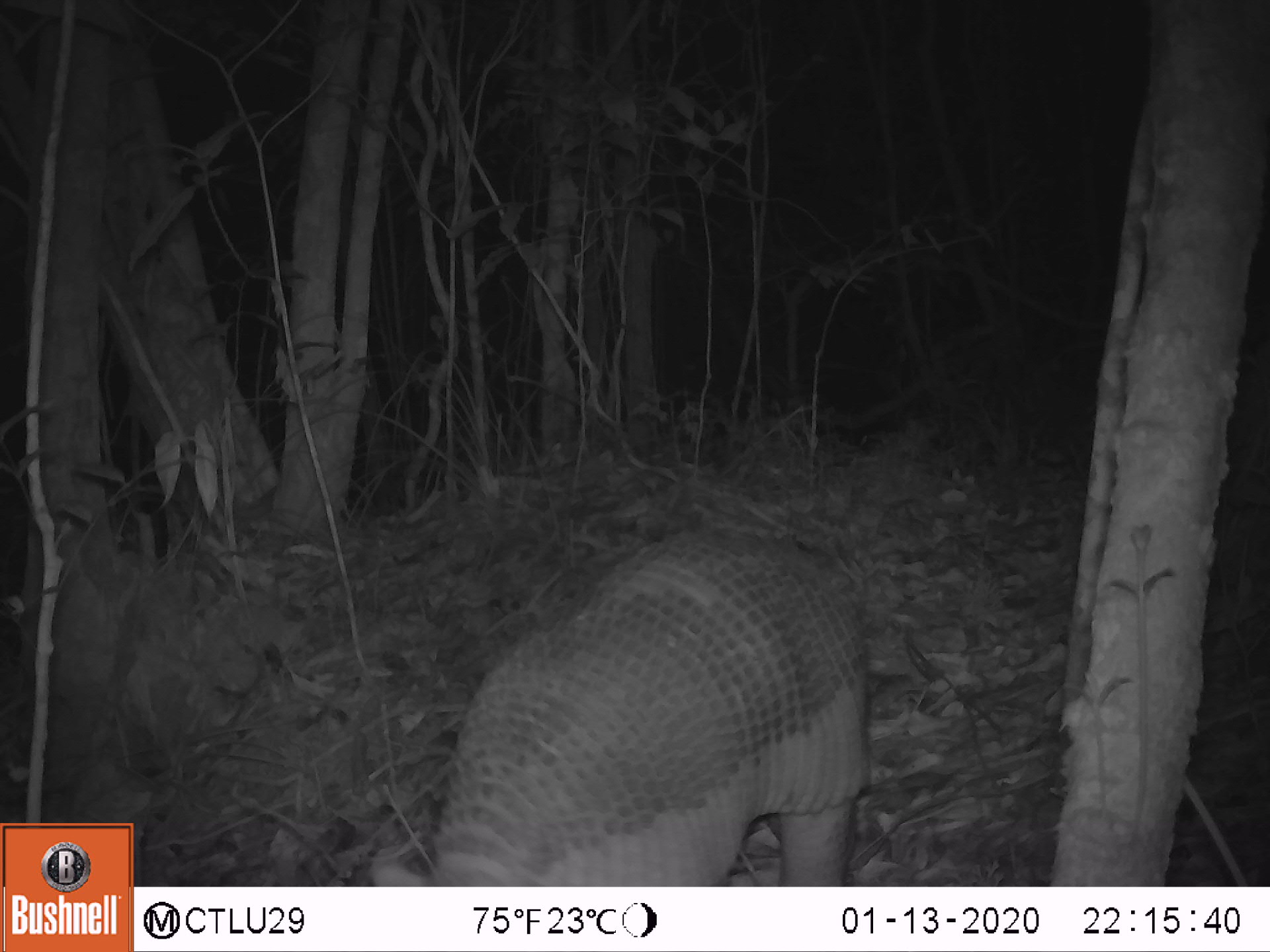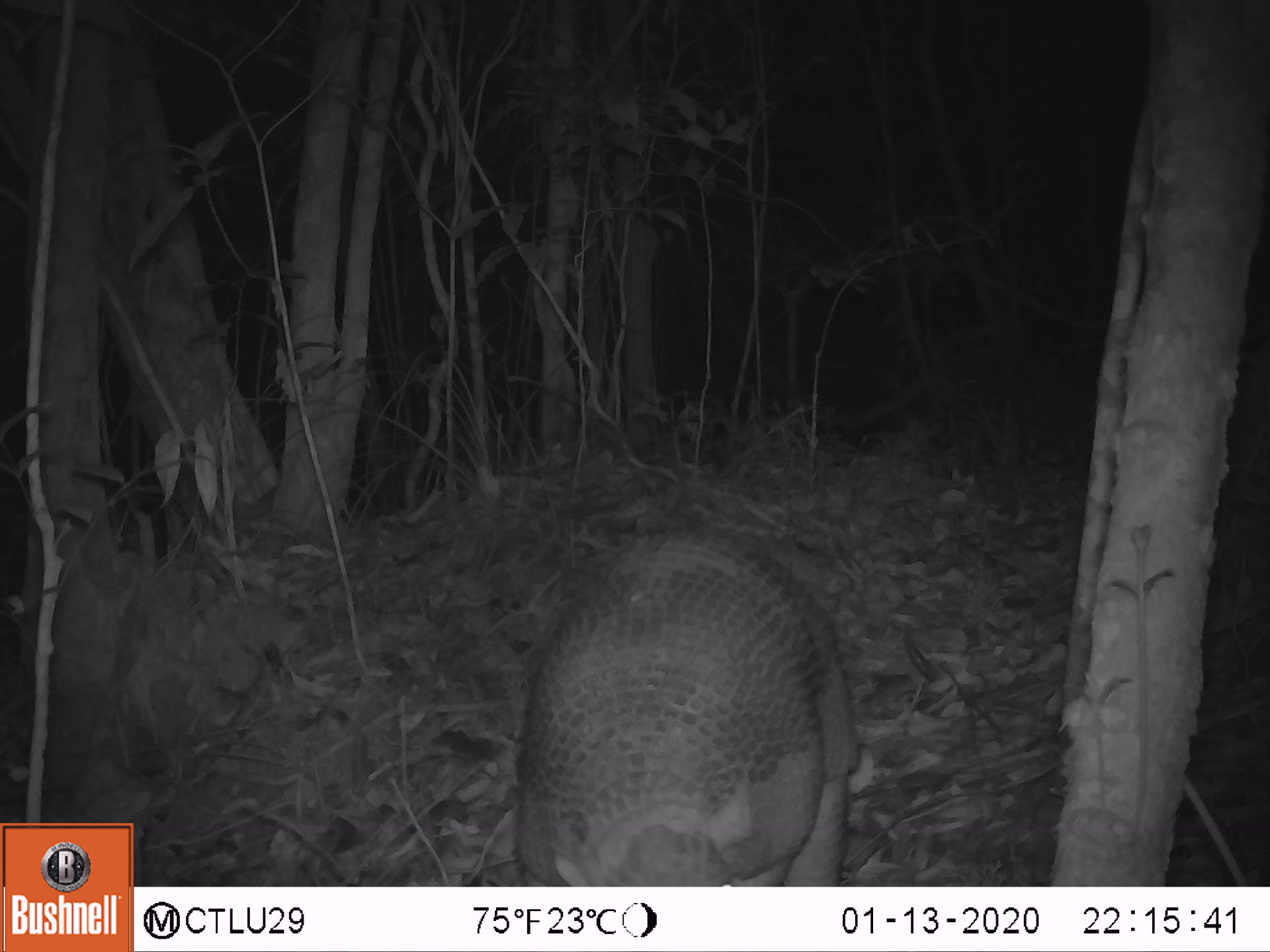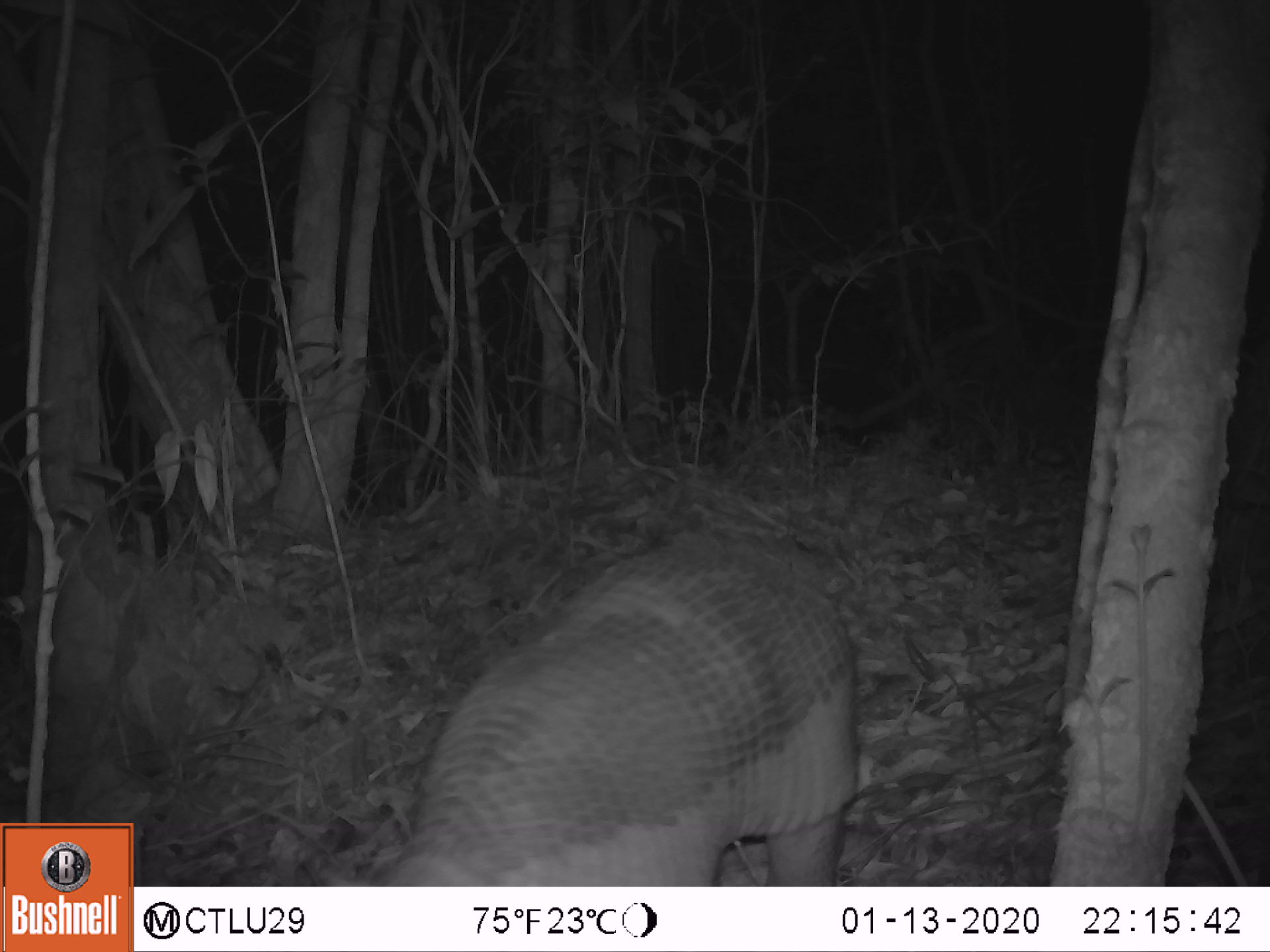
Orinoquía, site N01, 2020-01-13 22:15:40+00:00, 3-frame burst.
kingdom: Animalia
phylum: Chordata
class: Mammalia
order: Cingulata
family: Chlamyphoridae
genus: Priodontes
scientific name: Priodontes maximus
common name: giant armadillo